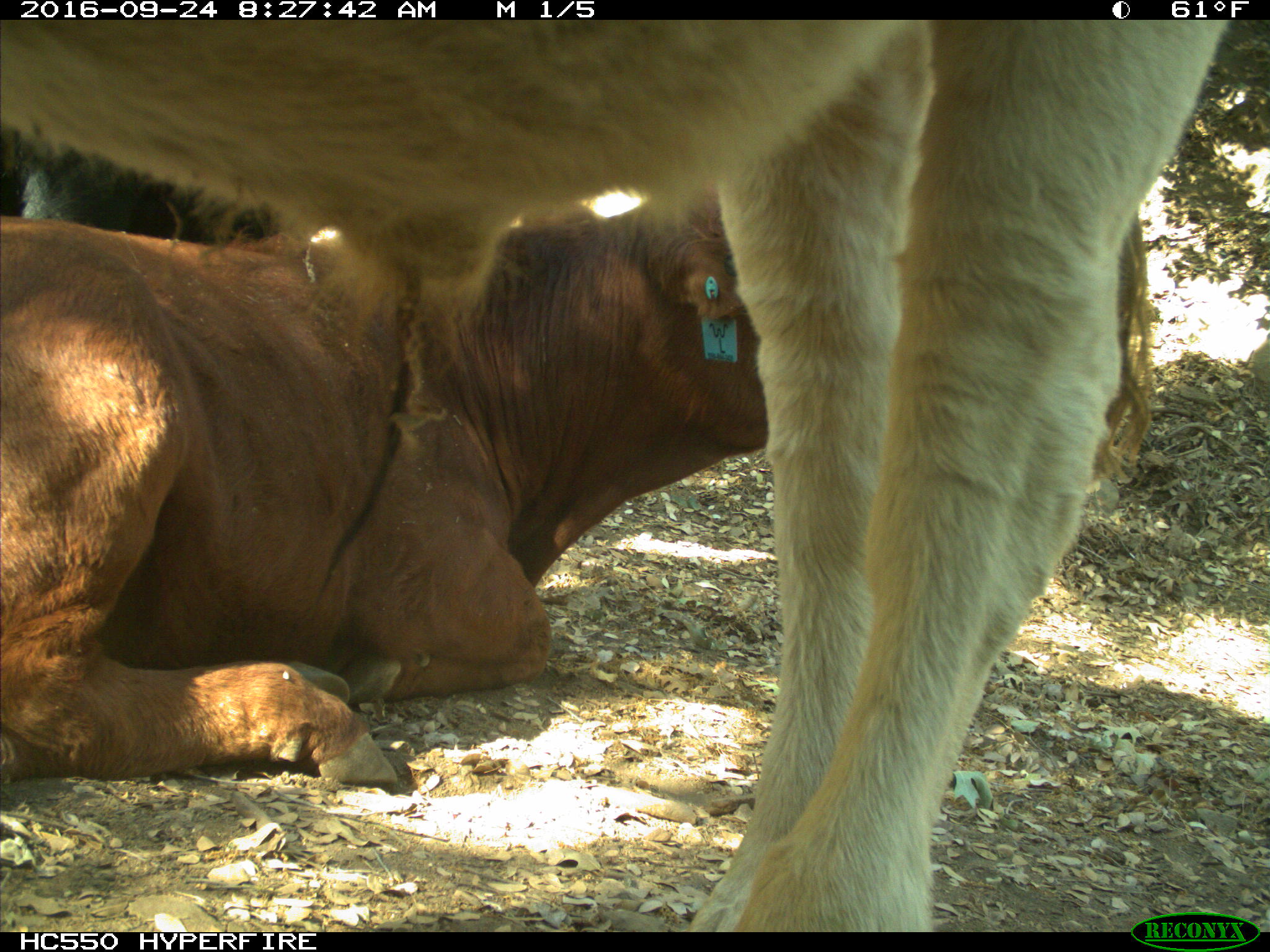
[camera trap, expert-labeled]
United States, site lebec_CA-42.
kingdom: Animalia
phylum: Chordata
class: Mammalia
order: Artiodactyla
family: Bovidae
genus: Bos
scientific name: Bos taurus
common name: domestic cow